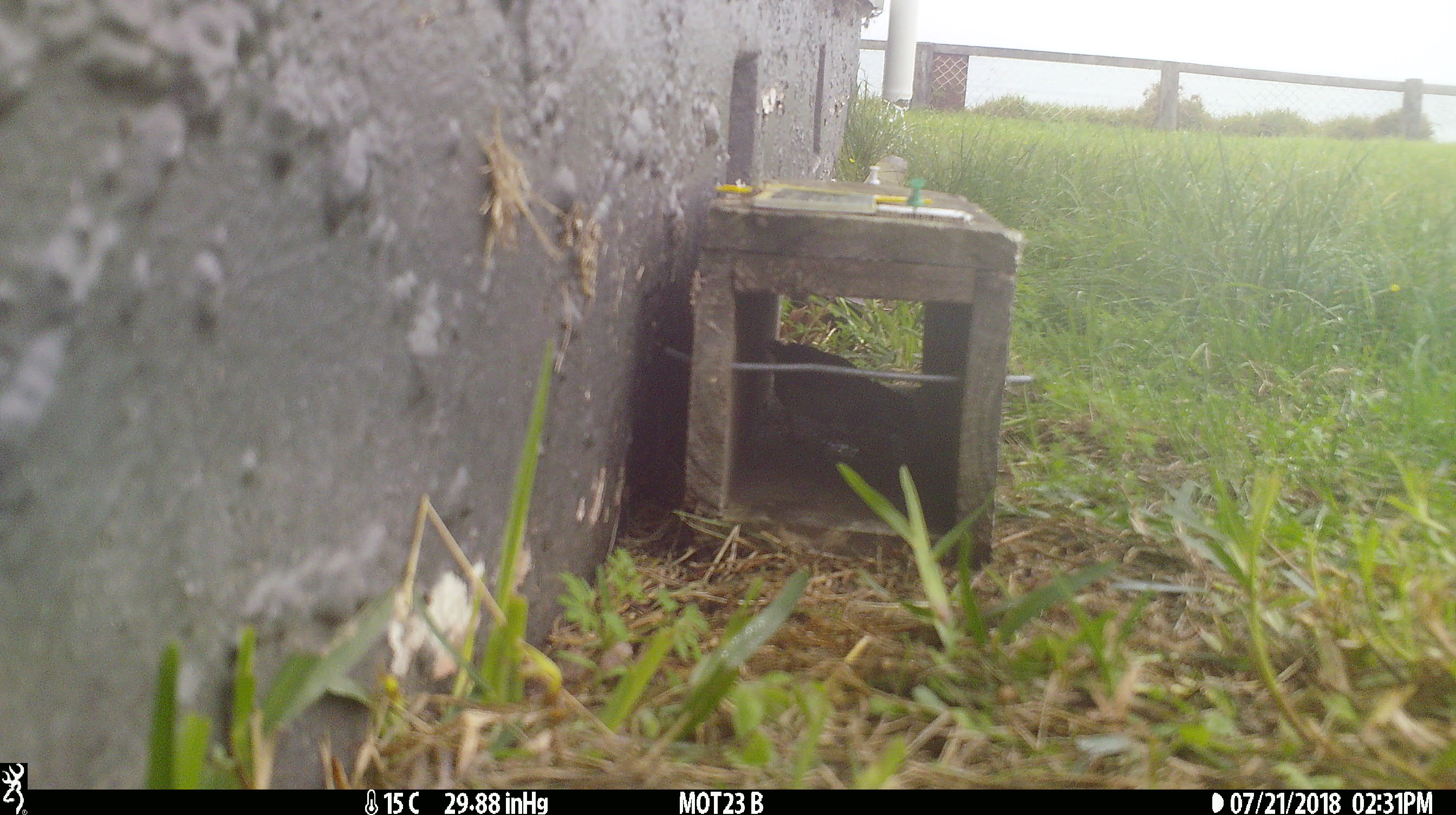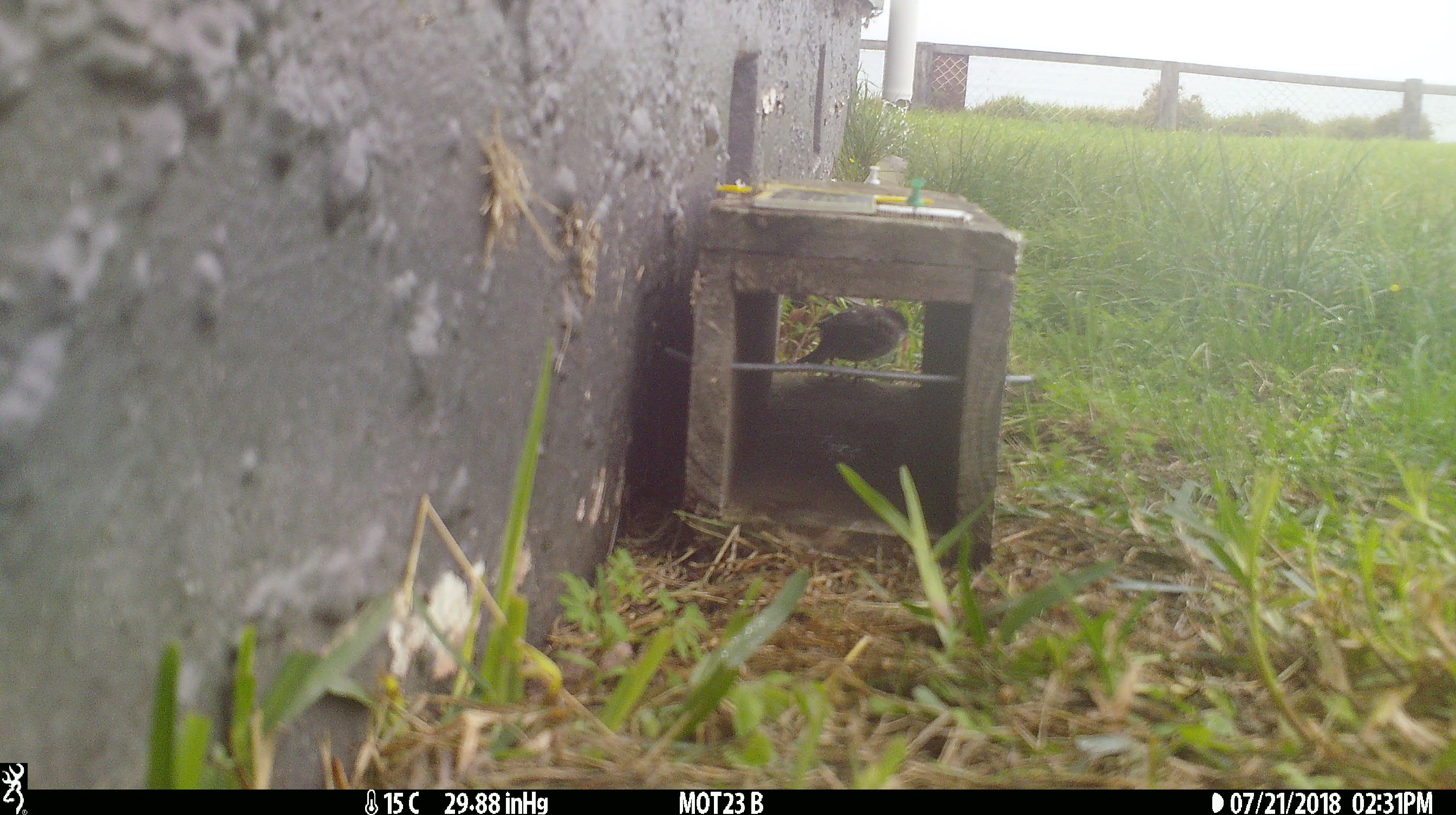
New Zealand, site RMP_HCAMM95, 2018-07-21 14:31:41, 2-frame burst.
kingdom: Animalia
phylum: Chordata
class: Aves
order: Passeriformes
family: Passeridae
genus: Passer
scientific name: Passer domesticus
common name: house sparrow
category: sparrow